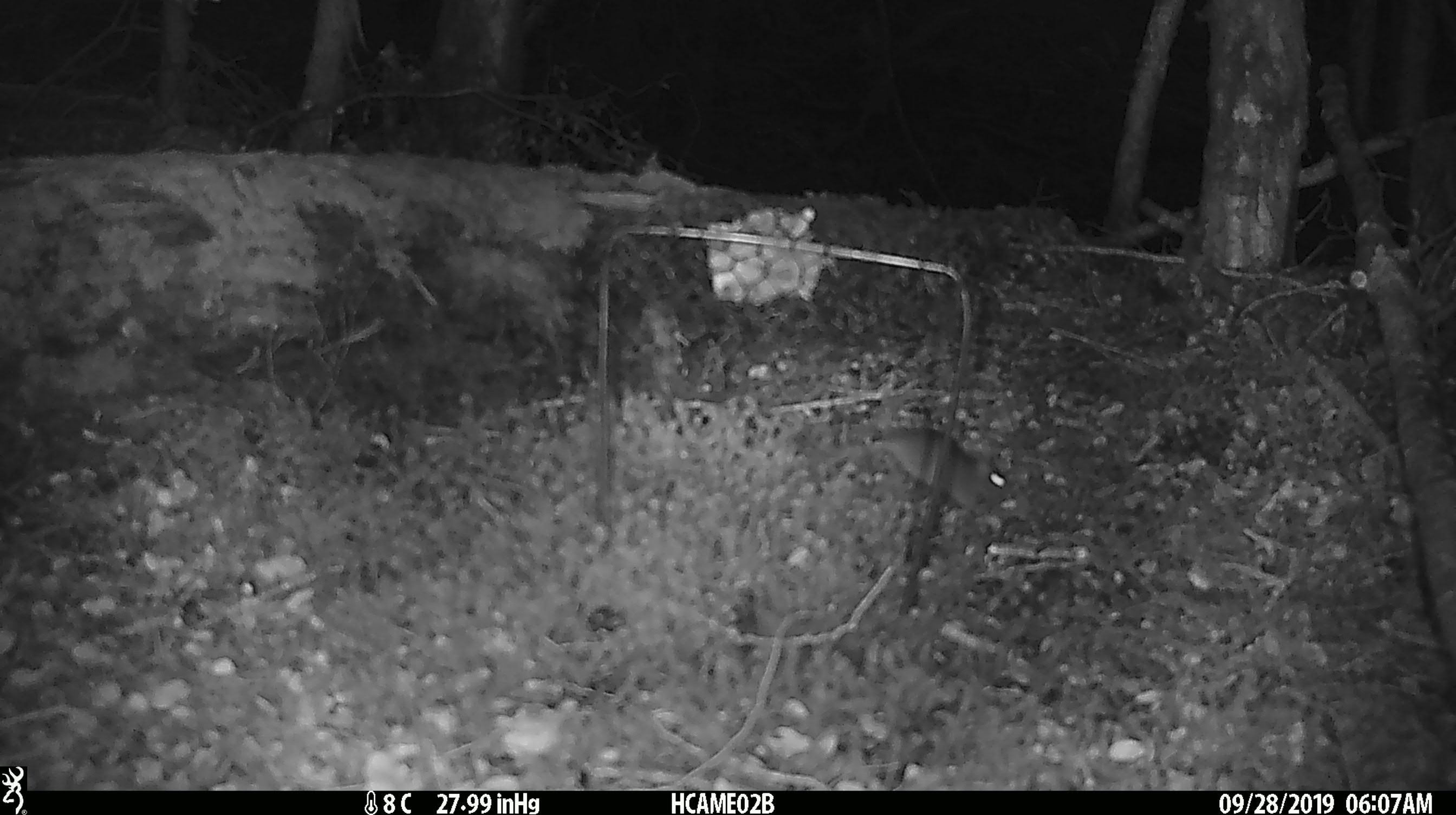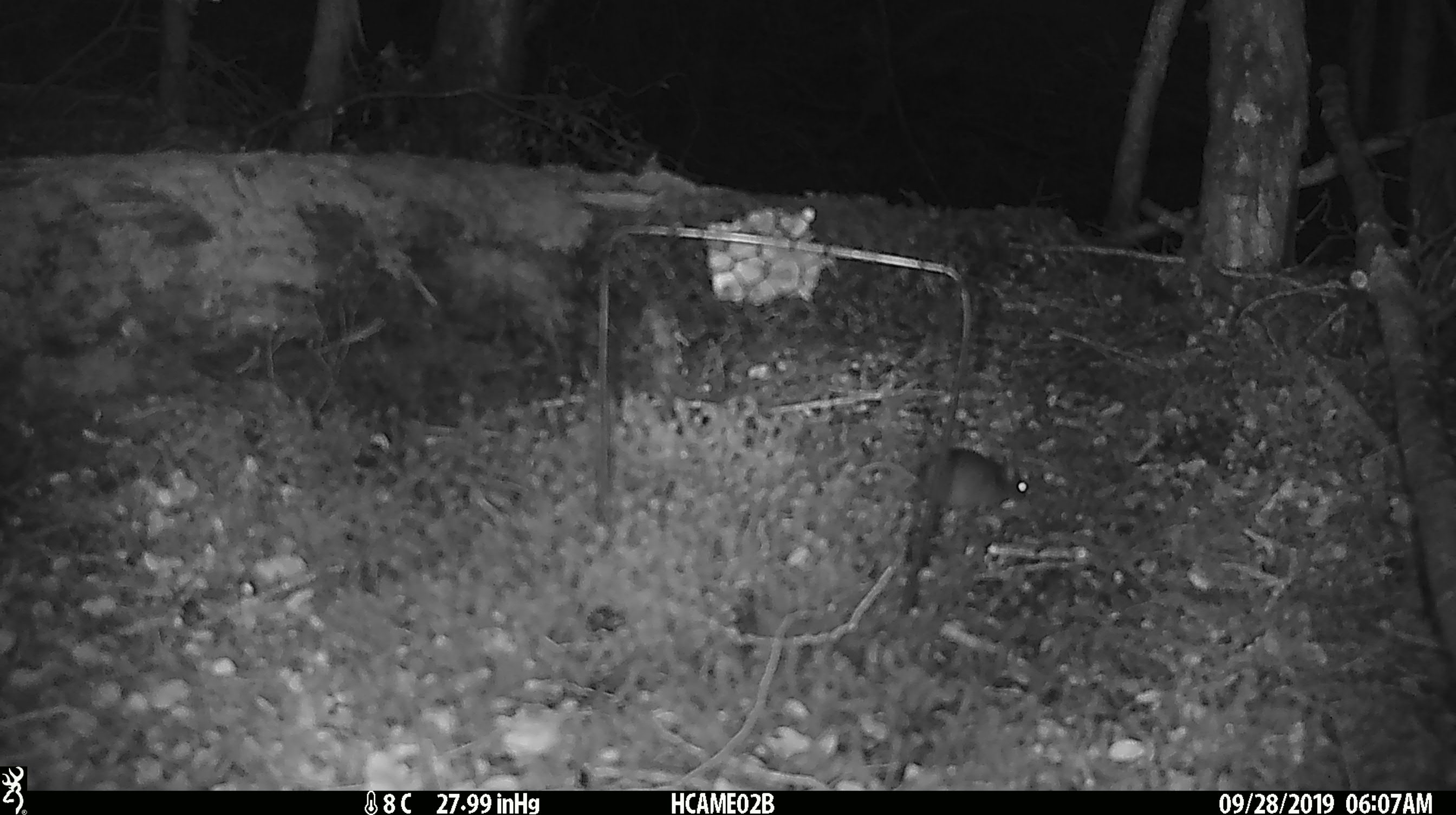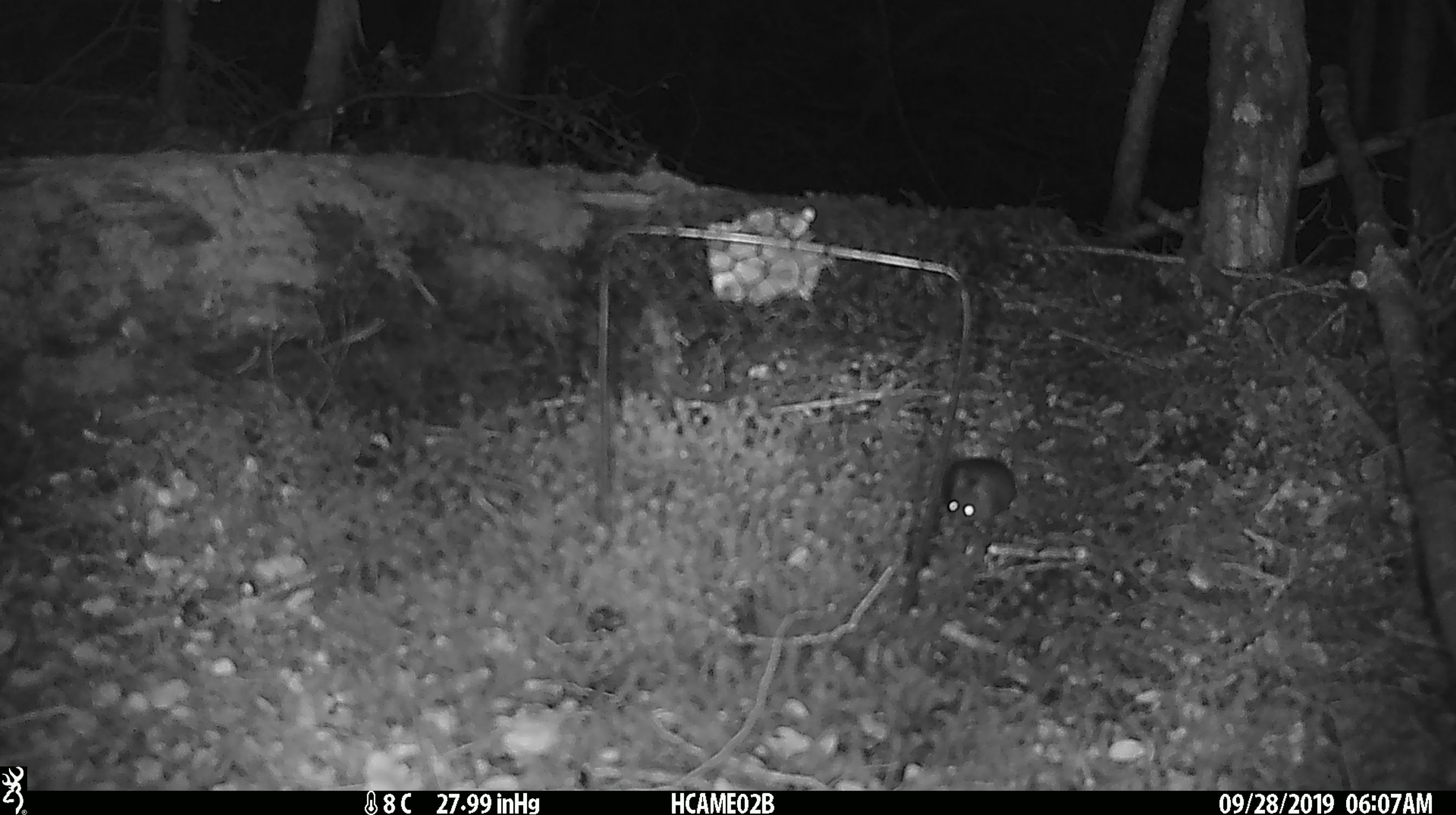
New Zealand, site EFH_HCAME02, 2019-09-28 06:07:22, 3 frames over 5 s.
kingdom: Animalia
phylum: Chordata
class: Mammalia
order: Rodentia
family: Muridae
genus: Mus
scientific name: Mus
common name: mouse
Mouse (Mus).